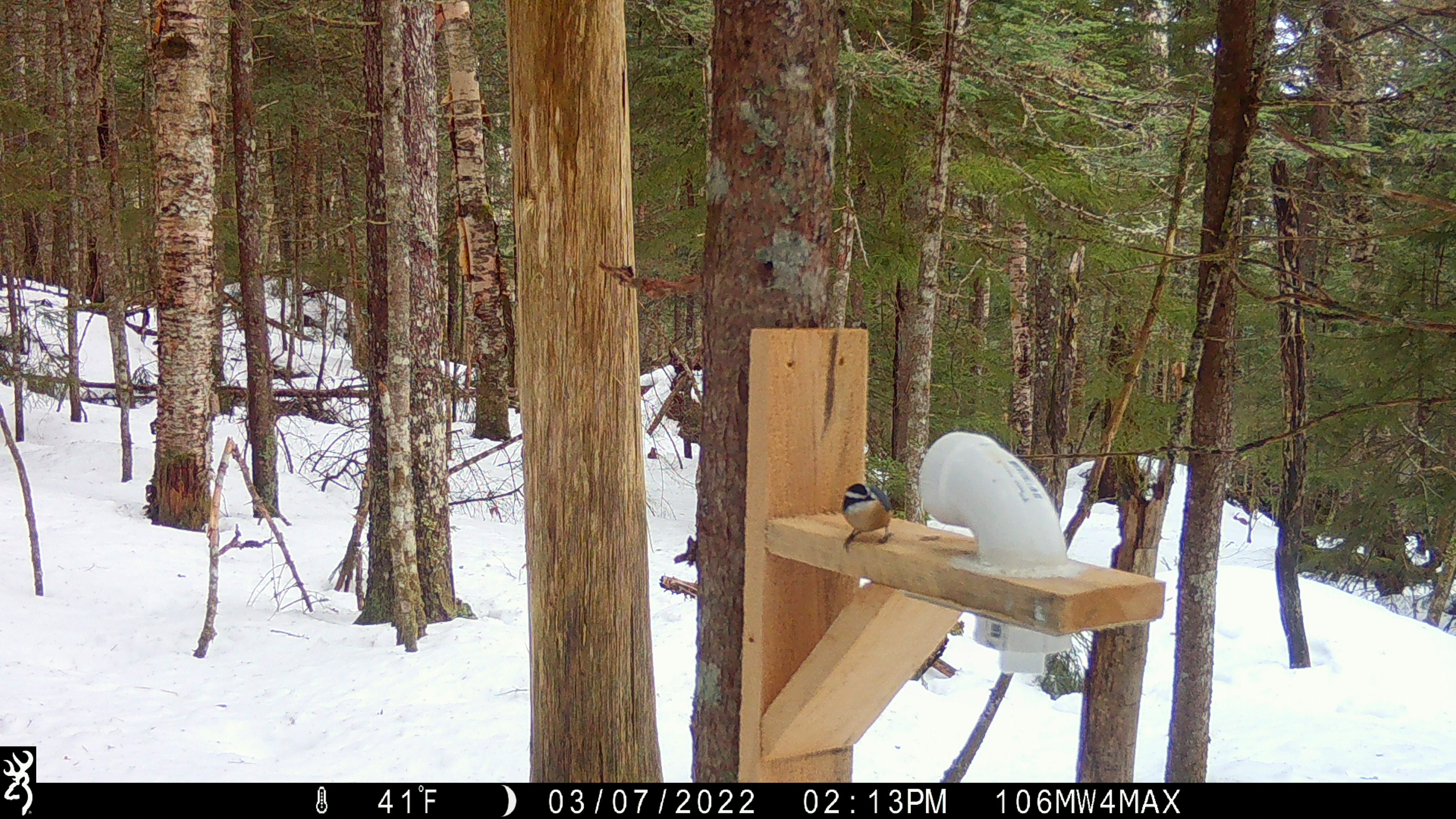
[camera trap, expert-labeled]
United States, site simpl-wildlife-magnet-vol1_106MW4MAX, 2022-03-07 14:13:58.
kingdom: Animalia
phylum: Chordata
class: Aves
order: Passeriformes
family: Sittidae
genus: Sitta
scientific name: Sitta canadensis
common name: red-breasted nuthatch